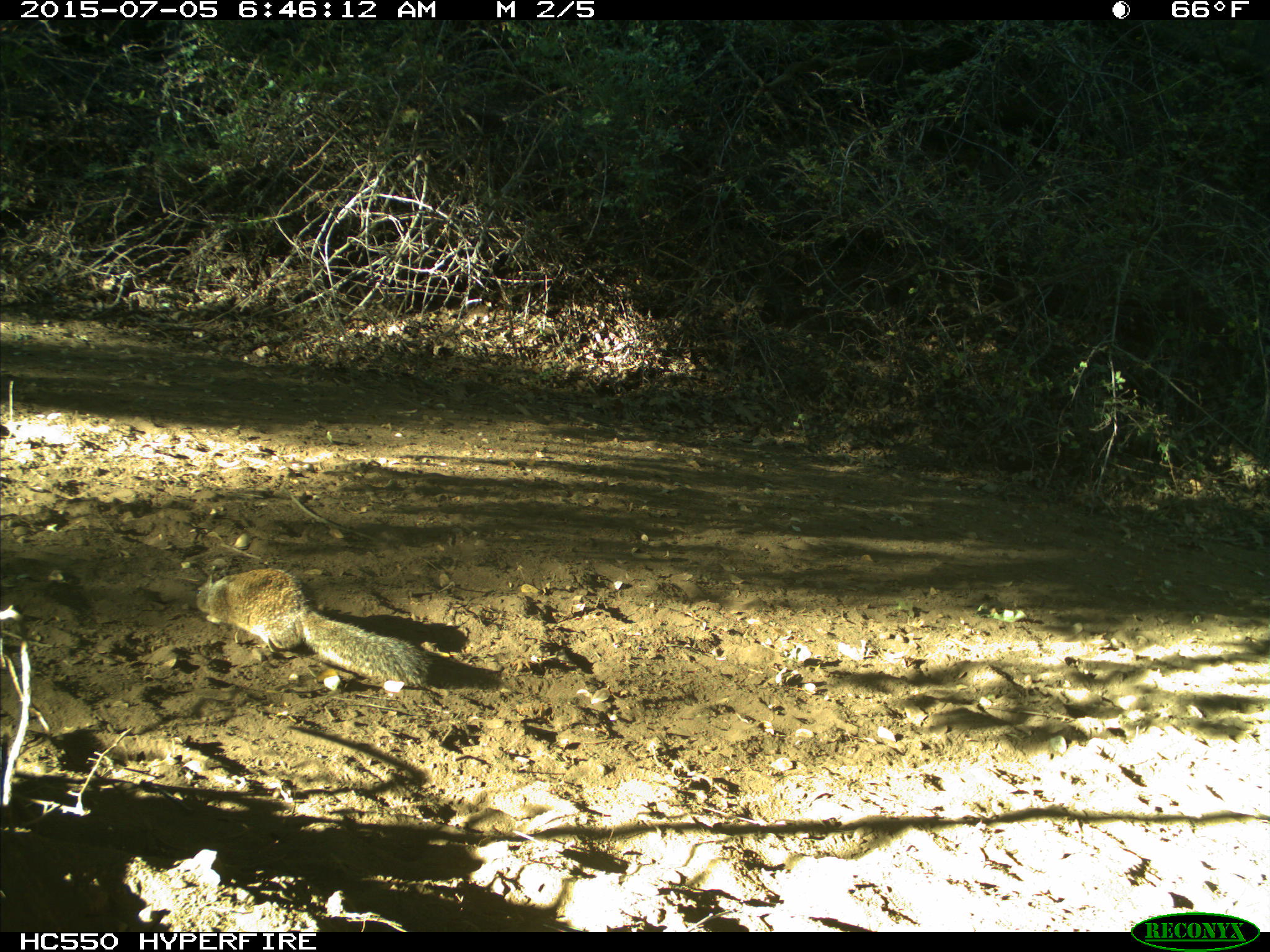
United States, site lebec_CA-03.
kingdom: Animalia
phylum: Chordata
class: Mammalia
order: Rodentia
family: Sciuridae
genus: Otospermophilus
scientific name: Otospermophilus beecheyi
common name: california ground squirrel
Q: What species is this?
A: Otospermophilus beecheyi (california ground squirrel).